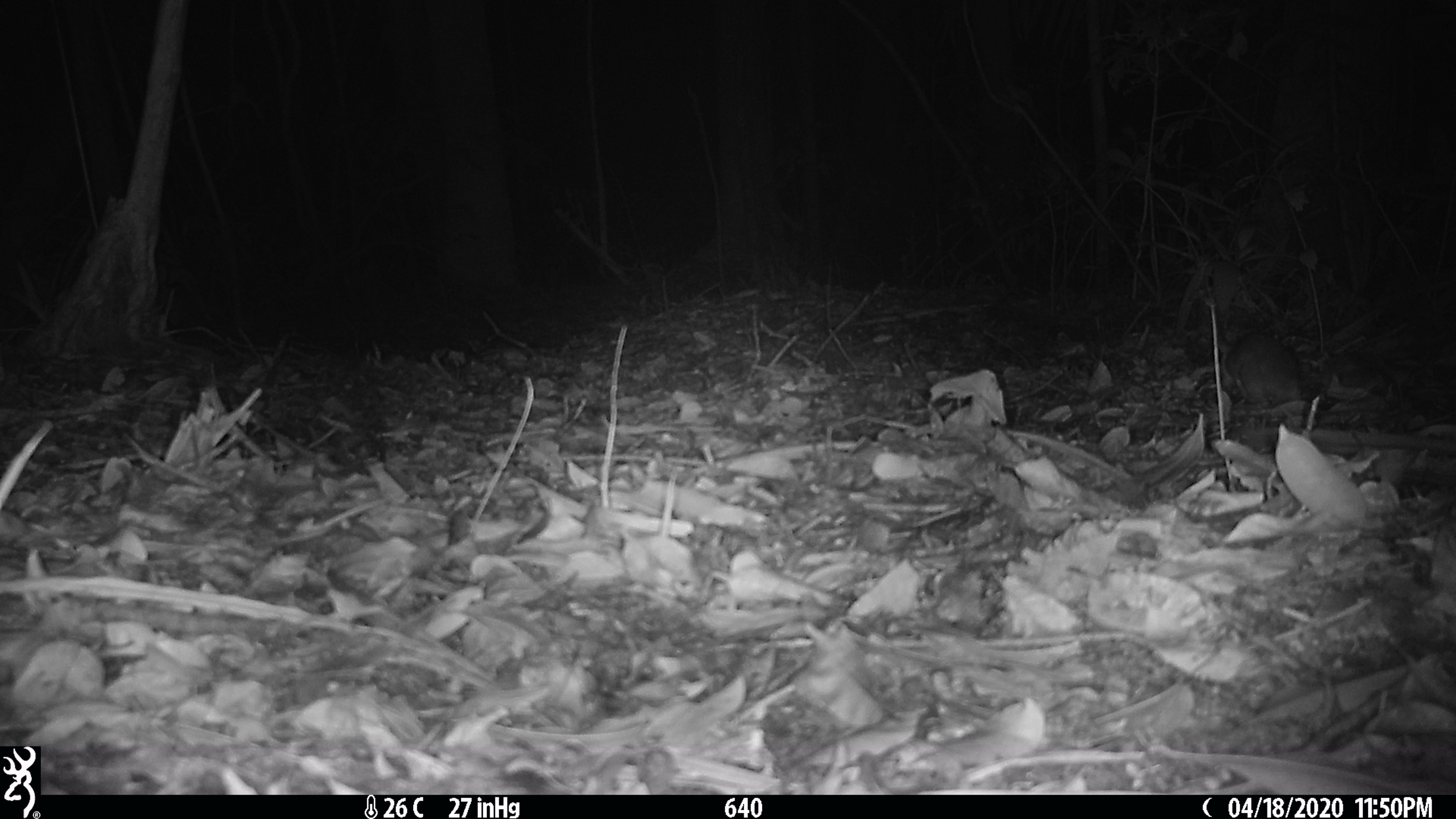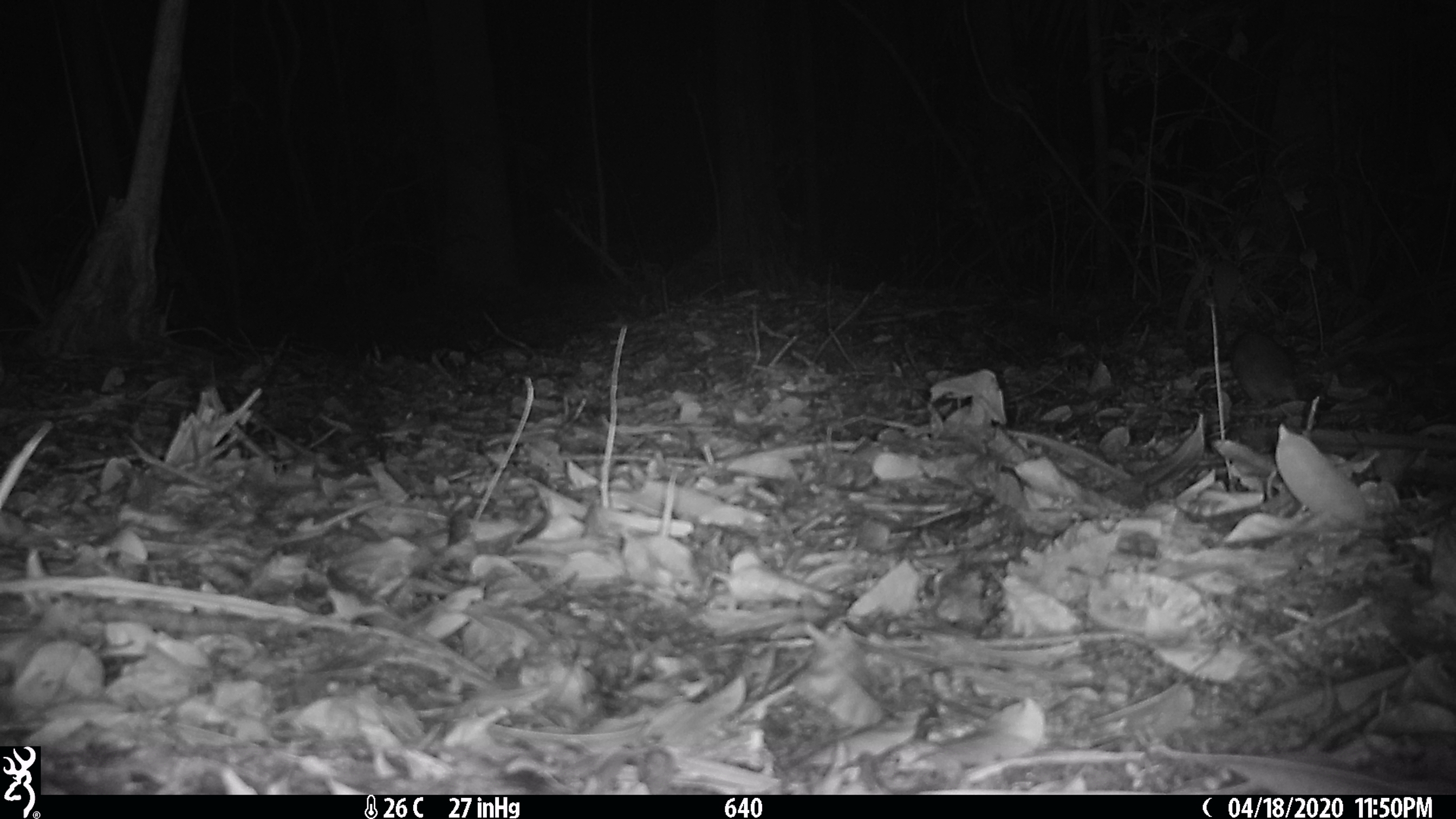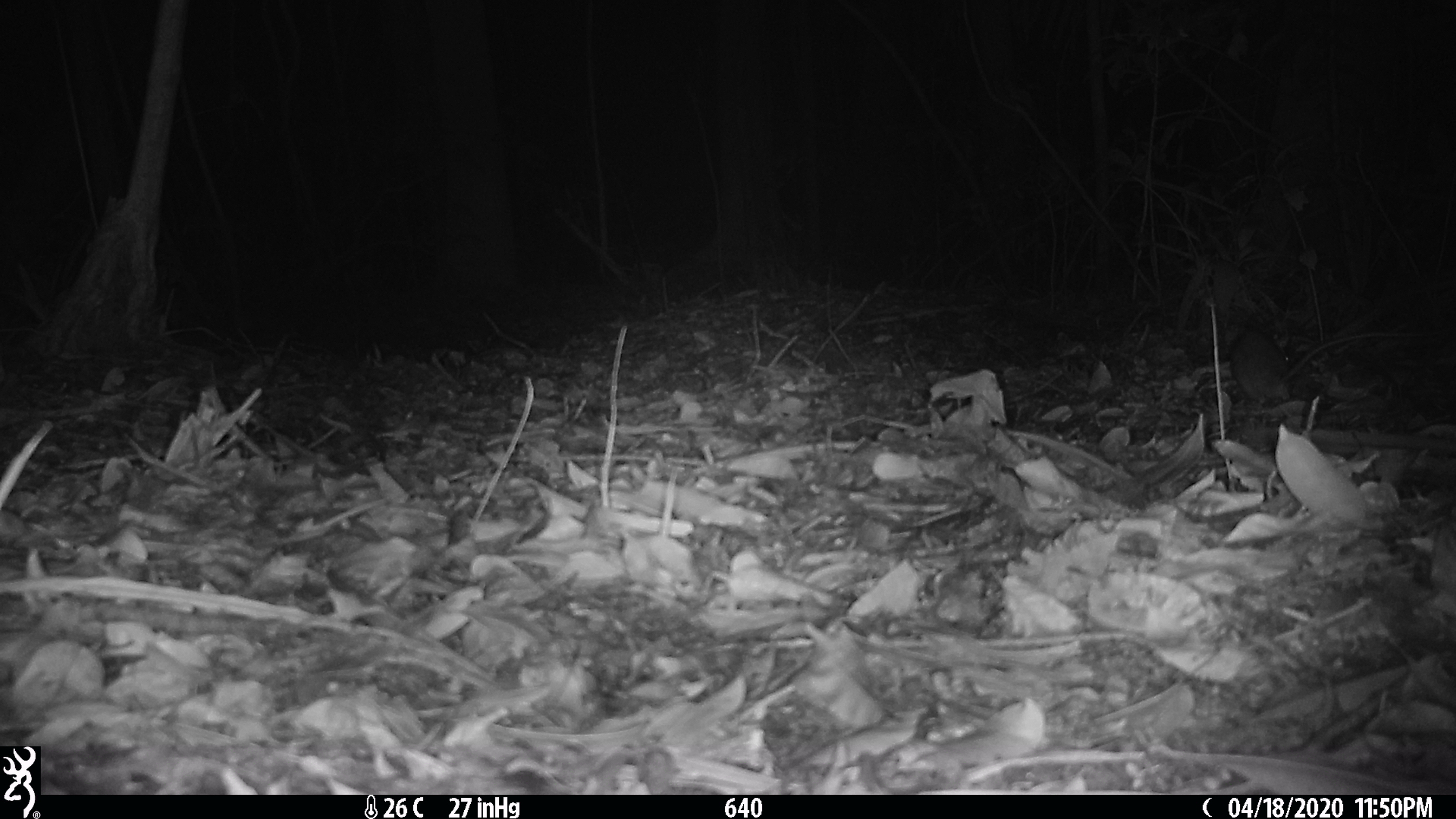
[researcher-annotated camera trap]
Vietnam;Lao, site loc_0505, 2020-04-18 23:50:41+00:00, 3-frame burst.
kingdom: Animalia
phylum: Chordata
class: Mammalia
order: Rodentia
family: Muridae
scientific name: Muridae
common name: old-world mice and rats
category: unidentified murid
Unidentified murid (old-world mice and rats) (Muridae). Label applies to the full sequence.